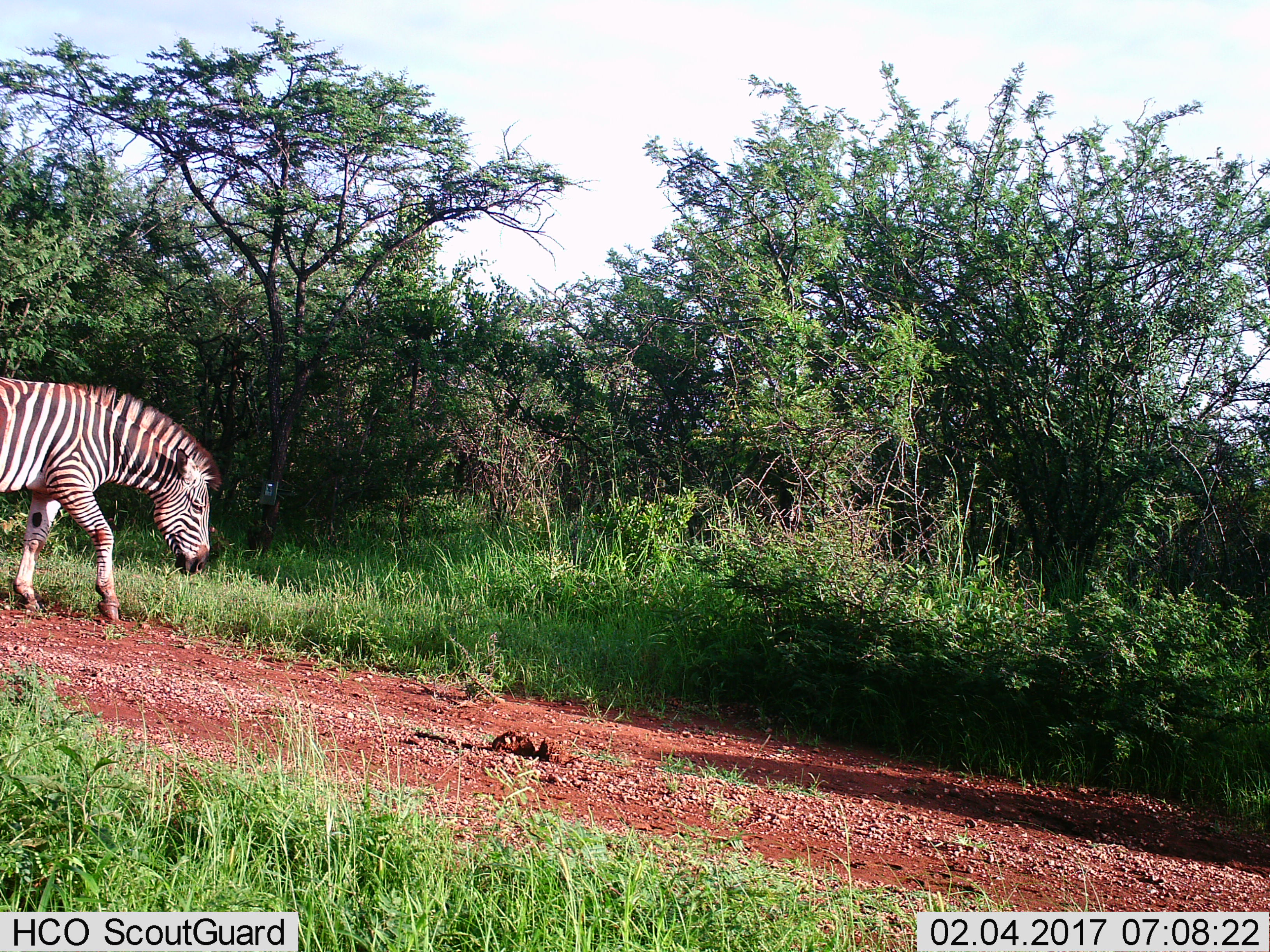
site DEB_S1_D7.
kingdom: Animalia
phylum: Chordata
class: Mammalia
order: Perissodactyla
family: Equidae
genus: Equus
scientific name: Equus quagga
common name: plains zebra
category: zebraplains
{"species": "zebraplains (plains zebra) (Equus quagga)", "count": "1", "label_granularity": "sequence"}